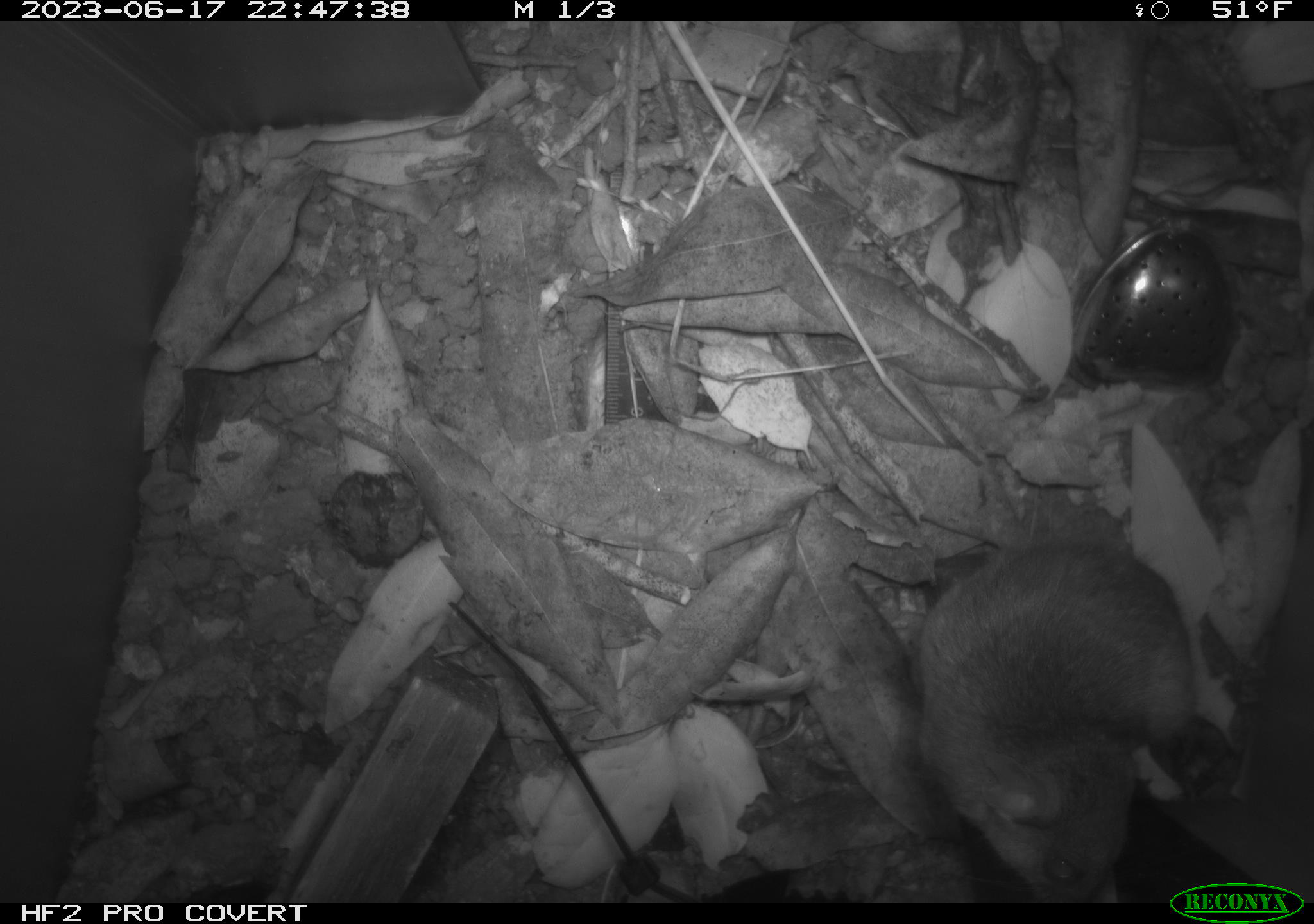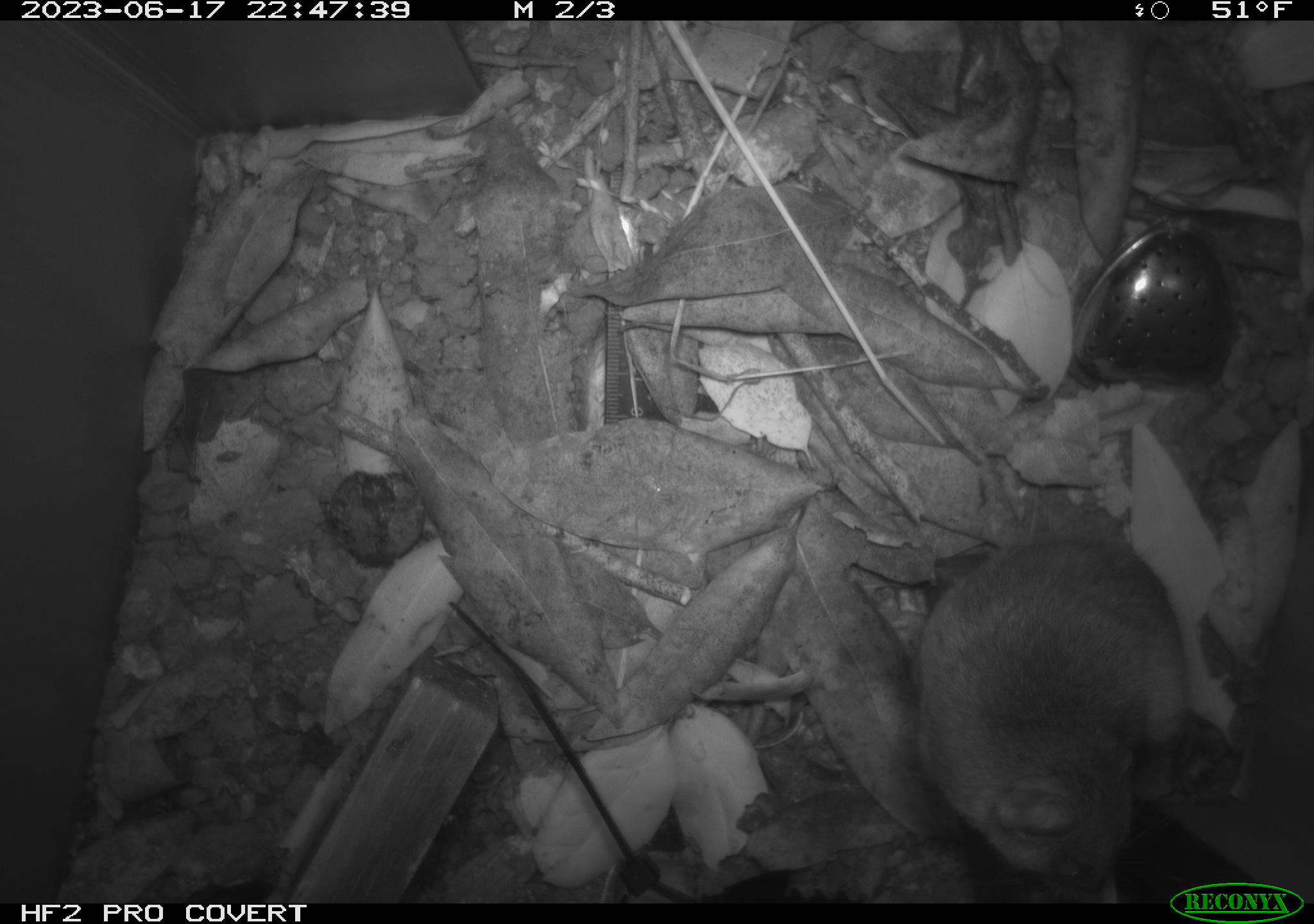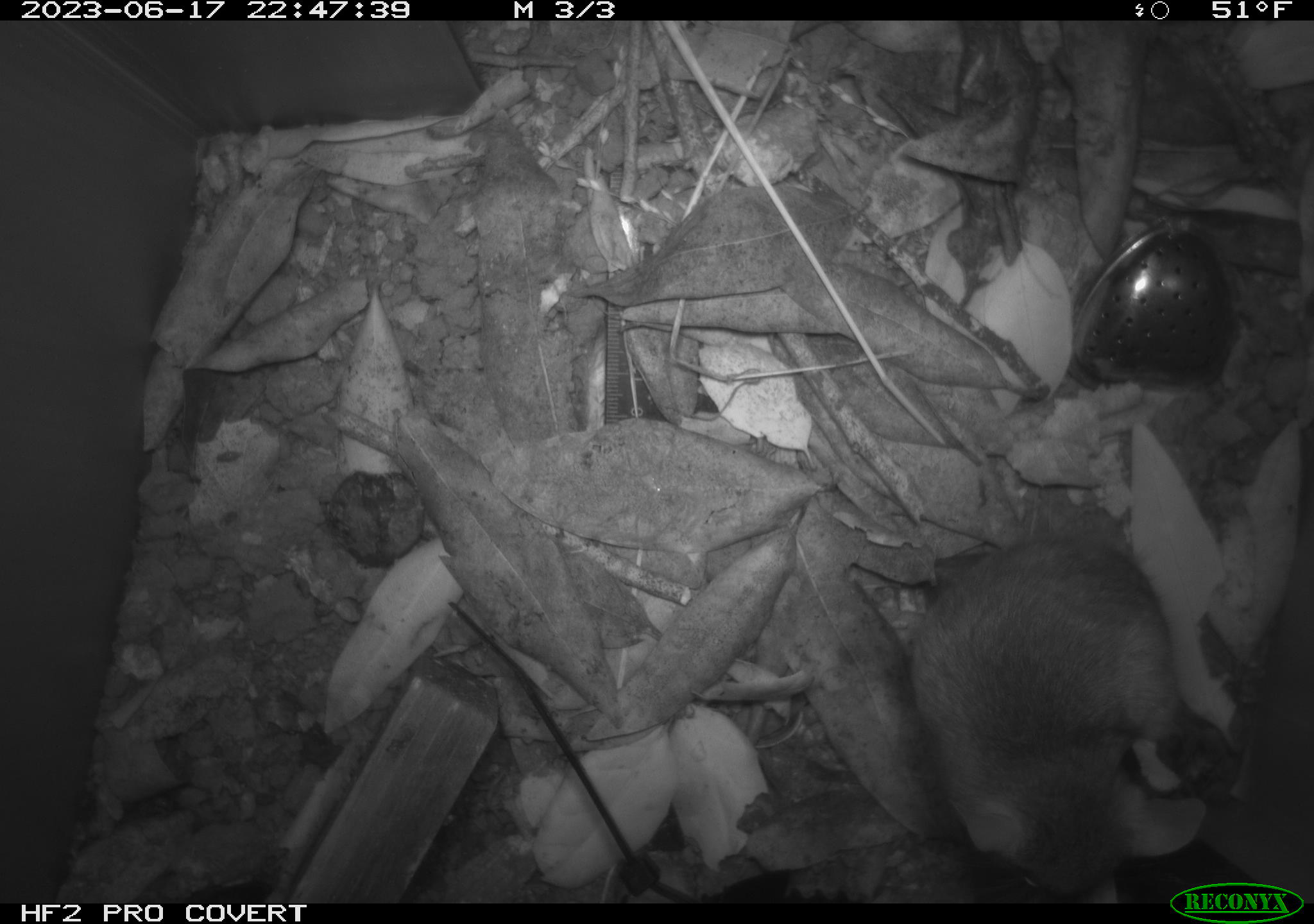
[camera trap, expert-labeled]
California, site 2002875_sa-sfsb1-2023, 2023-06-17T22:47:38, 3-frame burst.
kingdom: Animalia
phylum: Chordata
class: Mammalia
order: Rodentia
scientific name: Rodentia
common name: mouse species